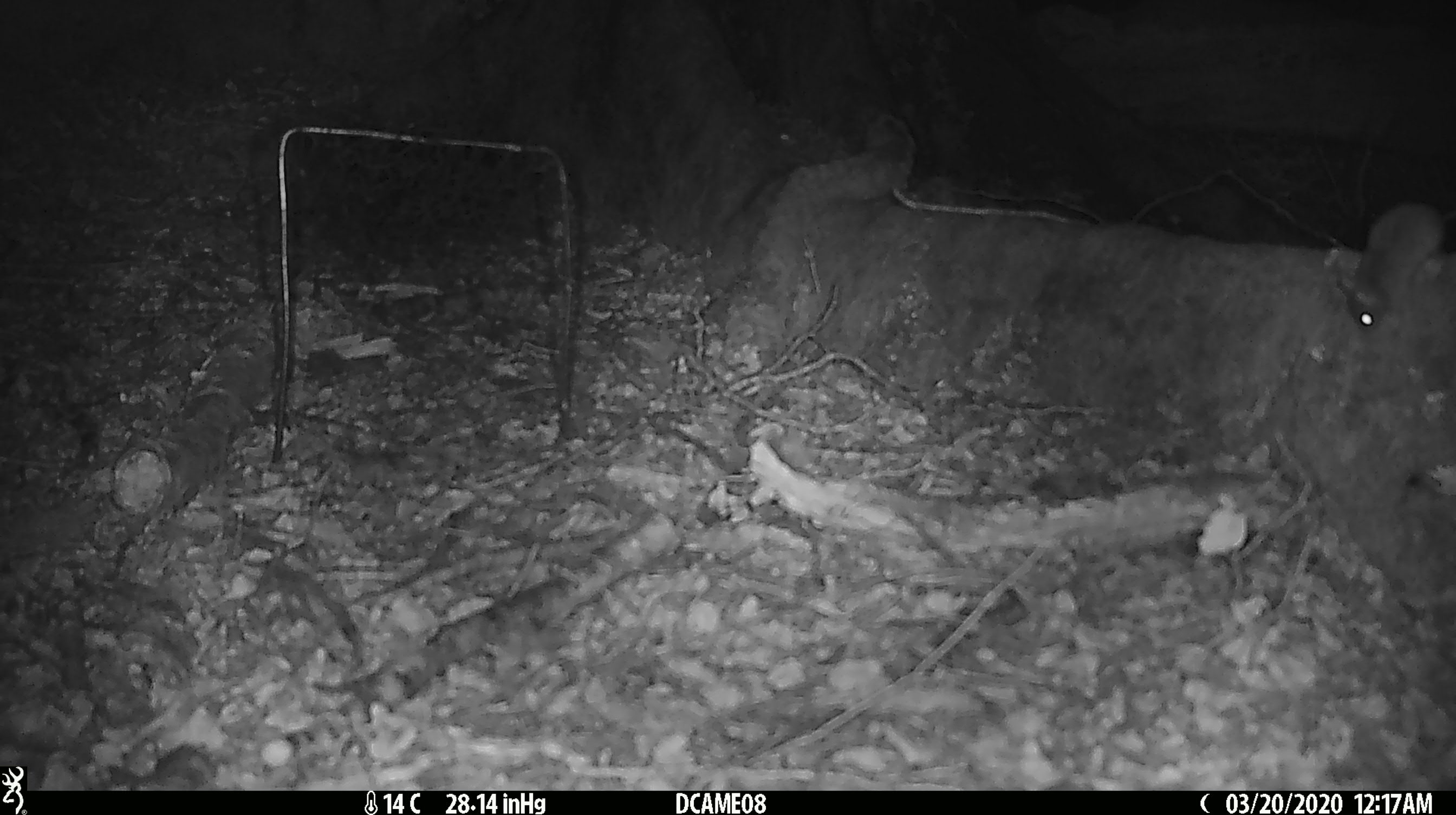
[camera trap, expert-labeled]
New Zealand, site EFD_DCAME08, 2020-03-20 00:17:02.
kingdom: Animalia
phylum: Chordata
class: Mammalia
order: Rodentia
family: Muridae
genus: Mus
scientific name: Mus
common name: mouse